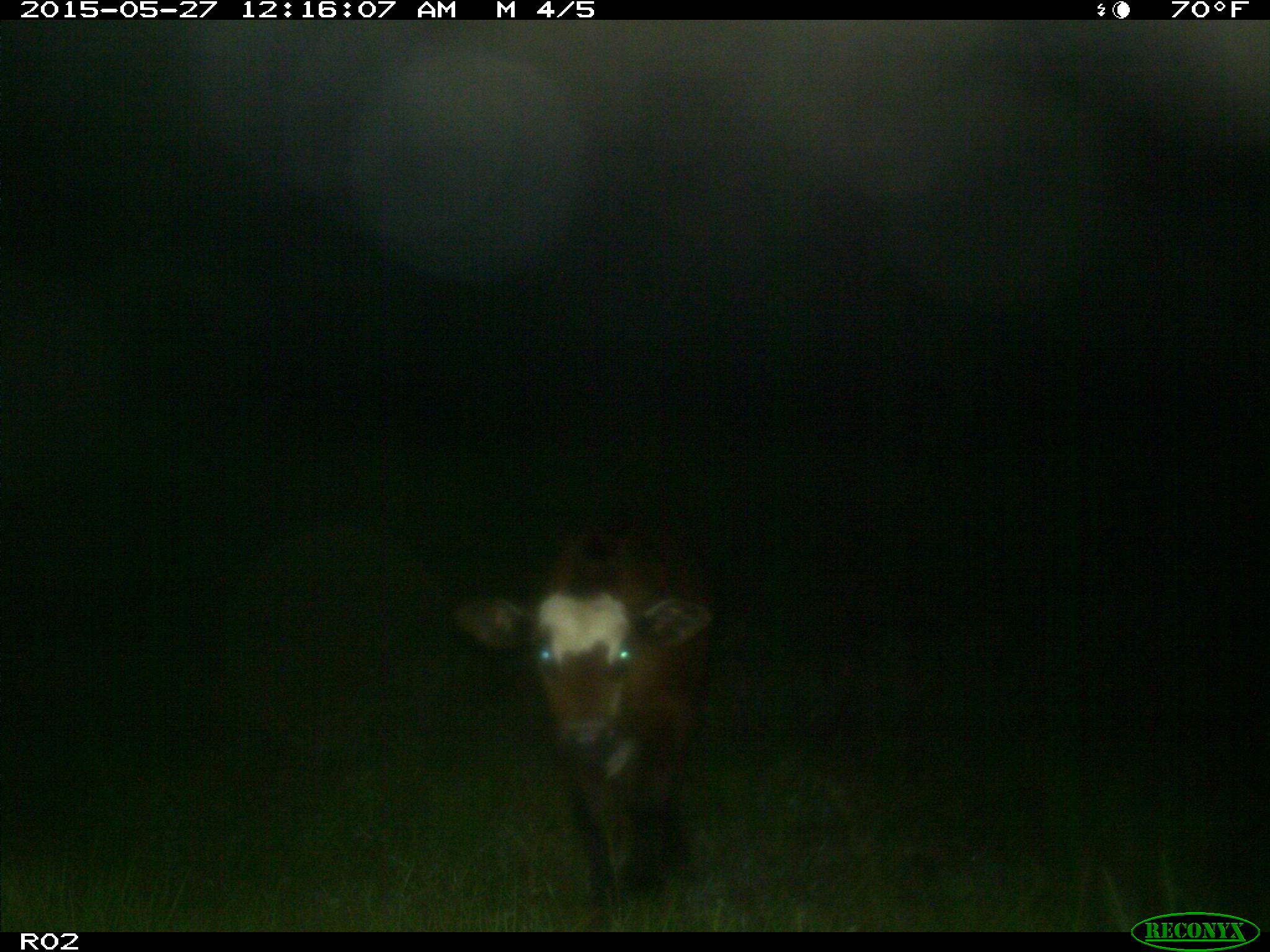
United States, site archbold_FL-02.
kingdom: Animalia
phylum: Chordata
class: Mammalia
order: Artiodactyla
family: Bovidae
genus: Bos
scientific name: Bos taurus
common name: domestic cow